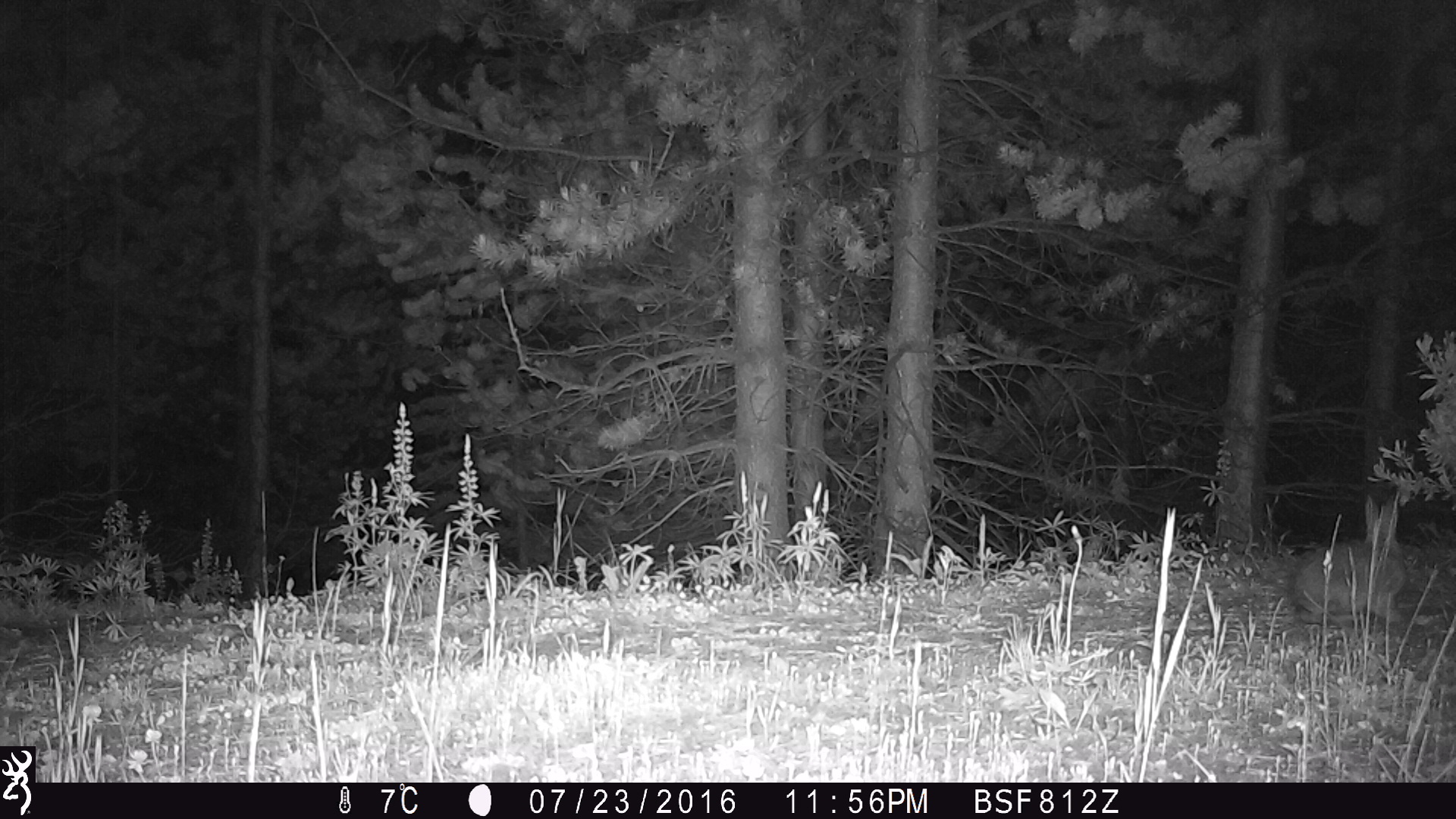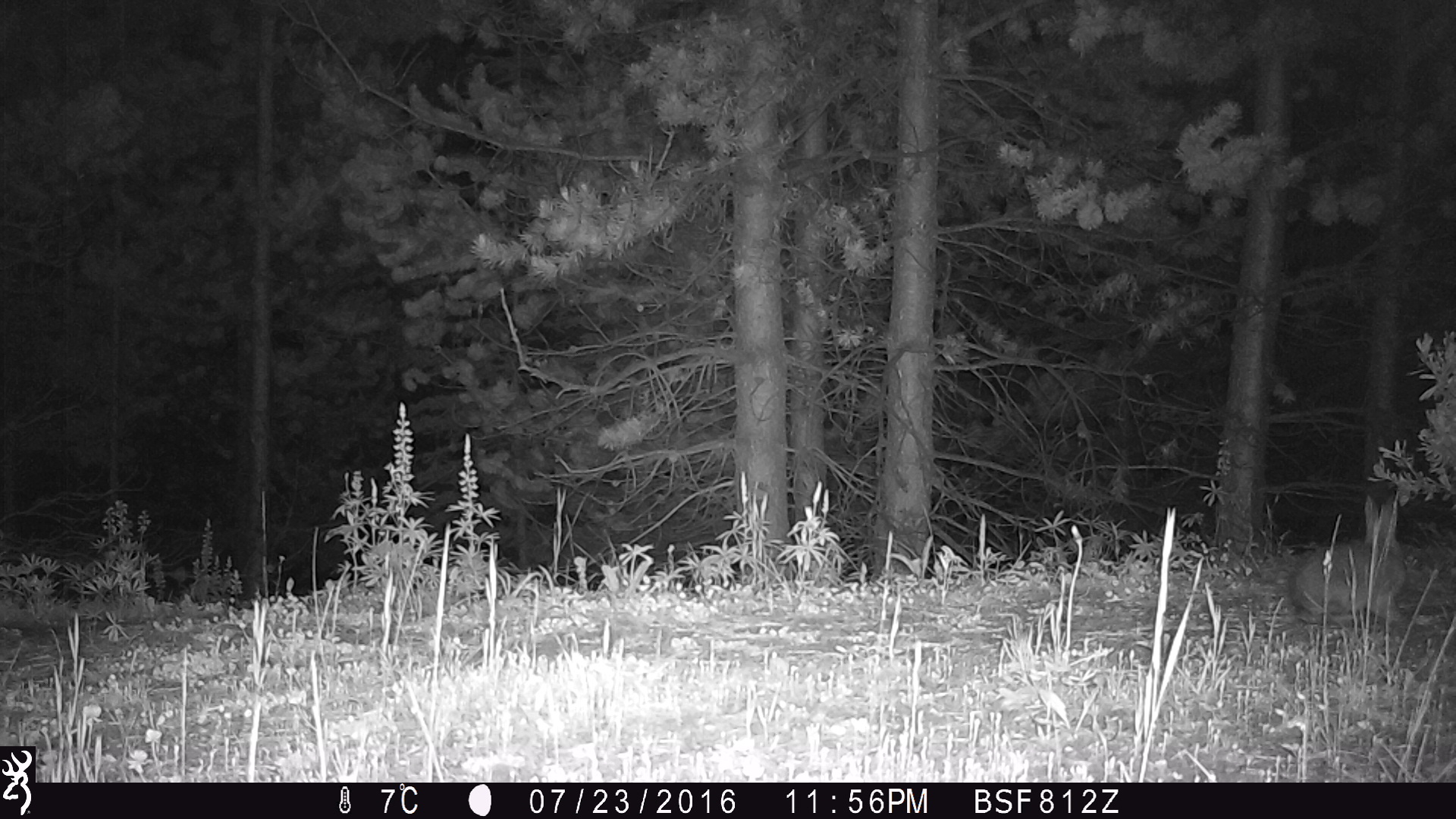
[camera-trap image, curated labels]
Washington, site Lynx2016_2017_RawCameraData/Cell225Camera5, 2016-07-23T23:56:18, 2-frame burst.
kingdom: Animalia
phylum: Chordata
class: Mammalia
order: Lagomorpha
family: Leporidae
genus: Lepus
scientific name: Lepus americanus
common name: snowshoe hare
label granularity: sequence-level